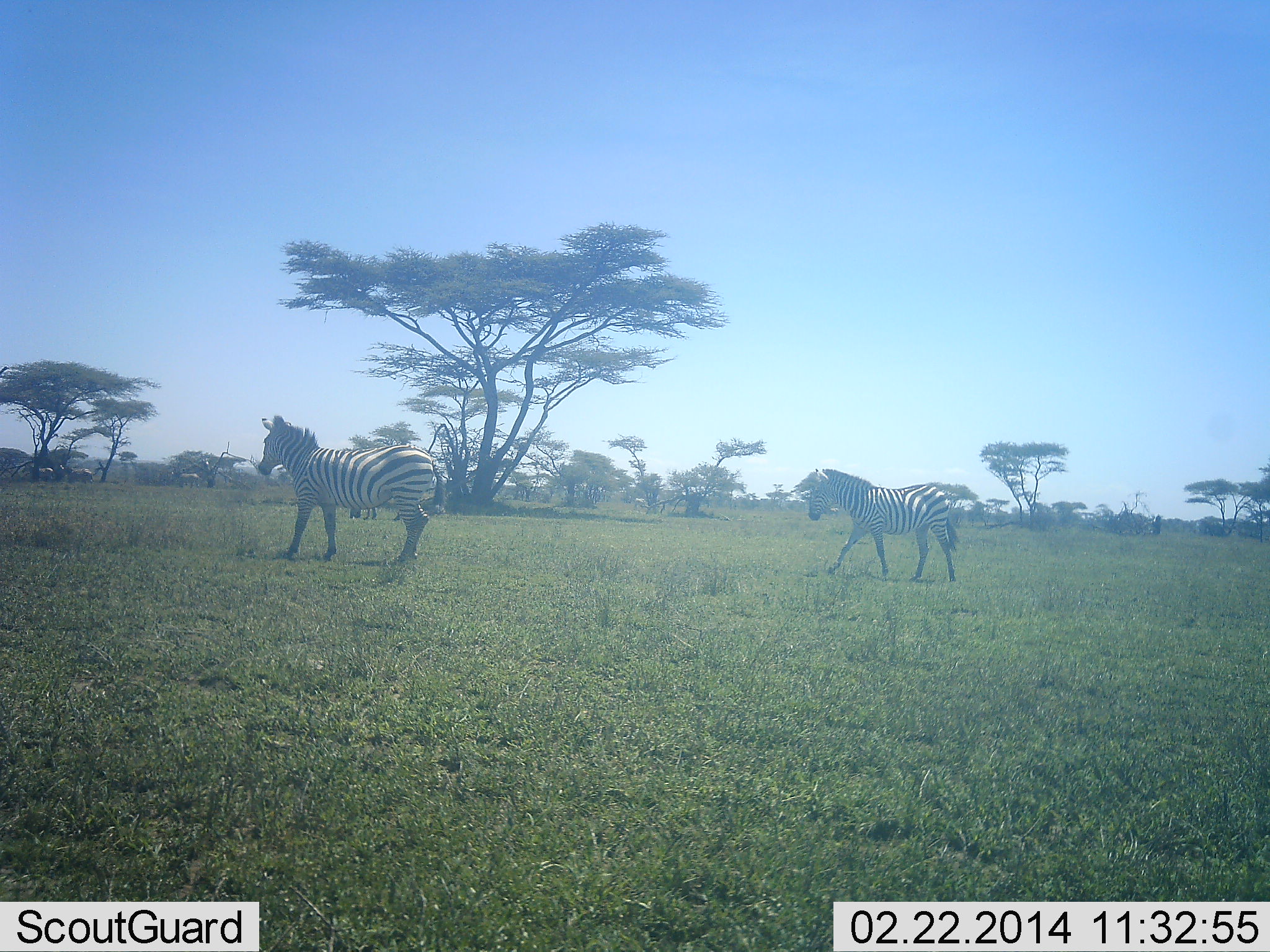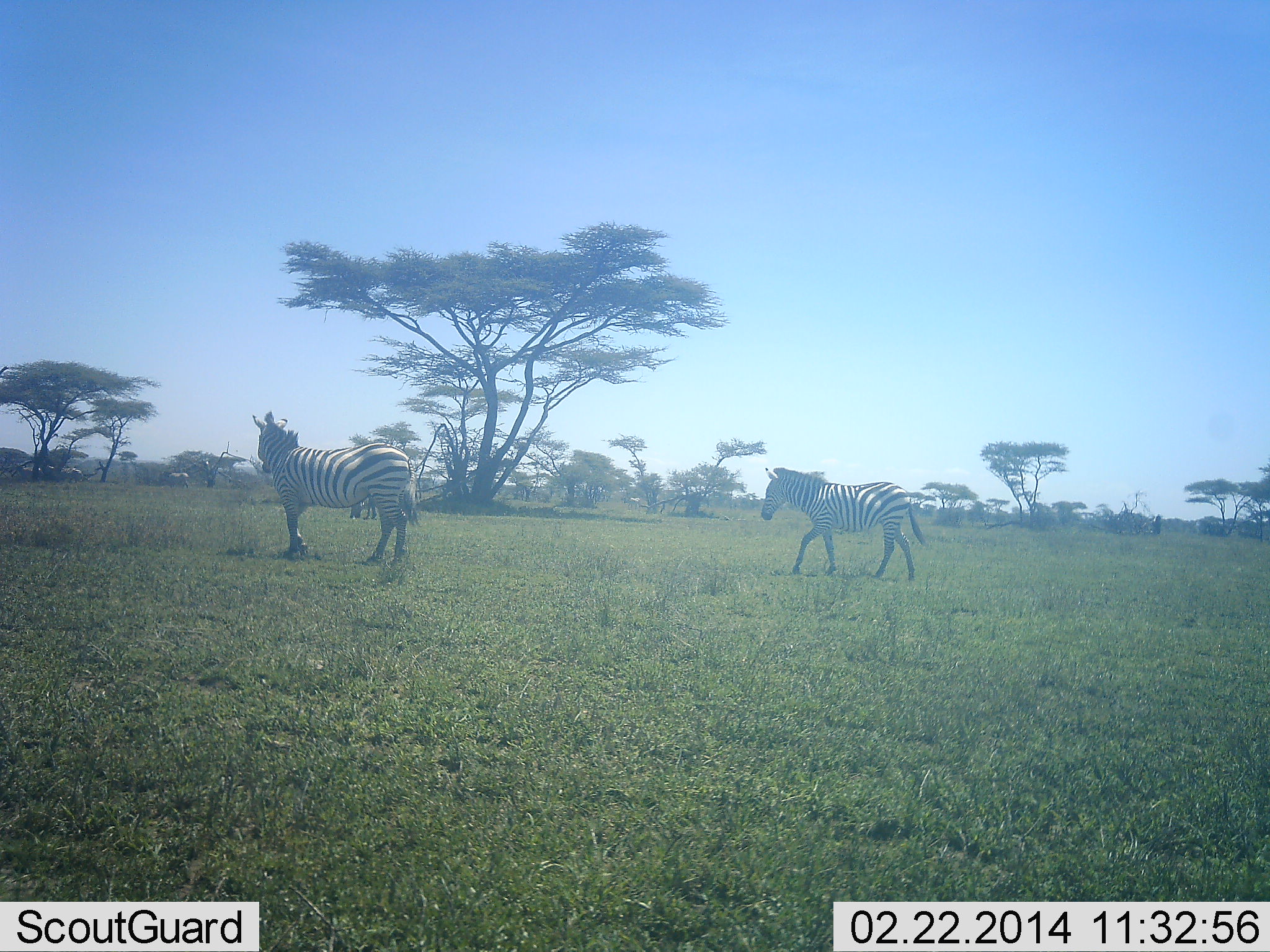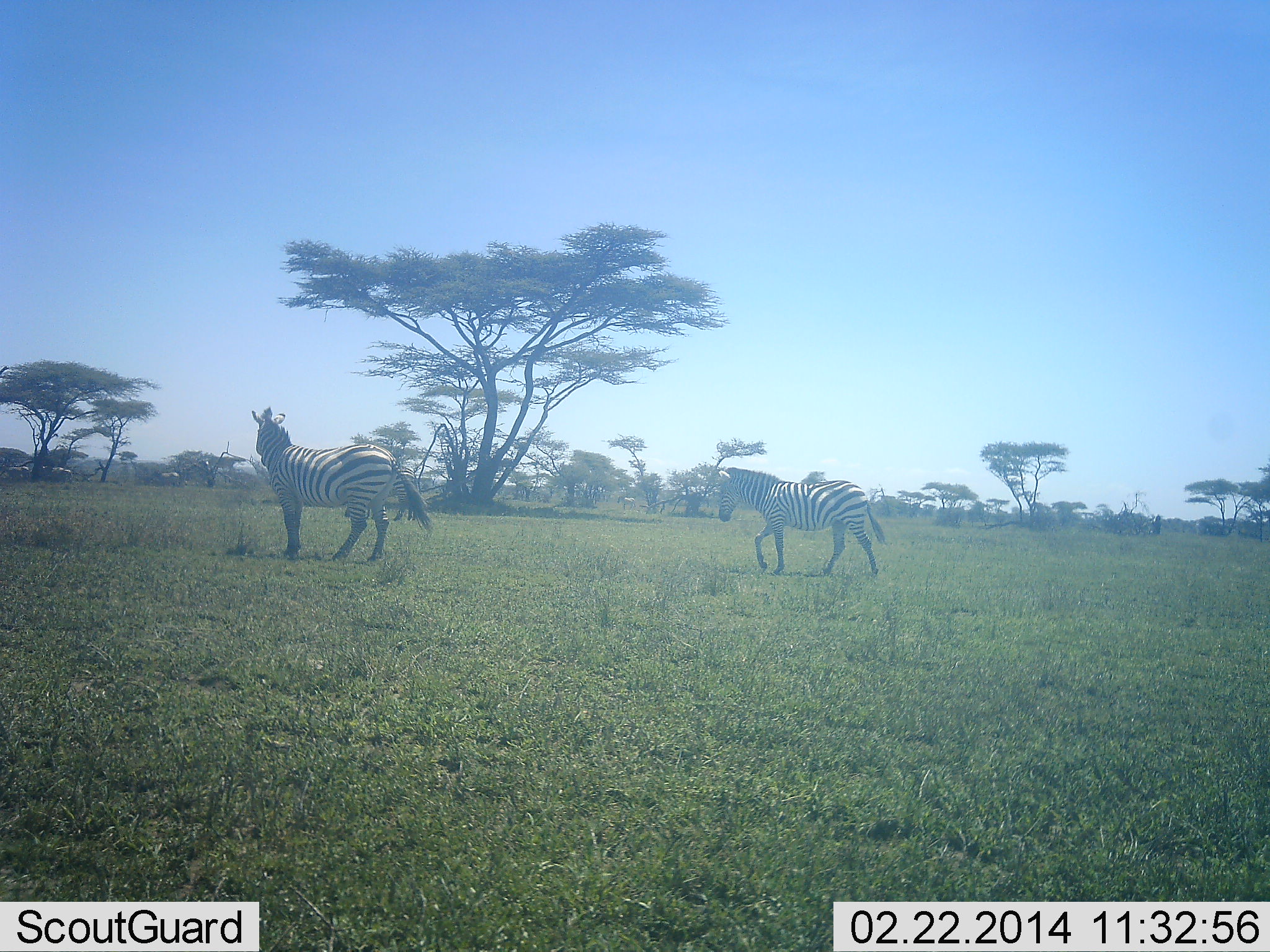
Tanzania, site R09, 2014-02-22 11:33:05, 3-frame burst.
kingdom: Animalia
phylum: Chordata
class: Mammalia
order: Perissodactyla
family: Equidae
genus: Equus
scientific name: Equus quagga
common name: plains zebra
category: zebra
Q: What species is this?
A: Zebra (plains zebra) (Equus quagga).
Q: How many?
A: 2.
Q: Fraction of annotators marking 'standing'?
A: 20%.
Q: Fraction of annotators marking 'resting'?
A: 0%.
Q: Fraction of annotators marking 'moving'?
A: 100%.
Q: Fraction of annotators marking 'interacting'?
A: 0%.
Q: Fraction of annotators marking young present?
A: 0%.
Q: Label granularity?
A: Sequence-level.